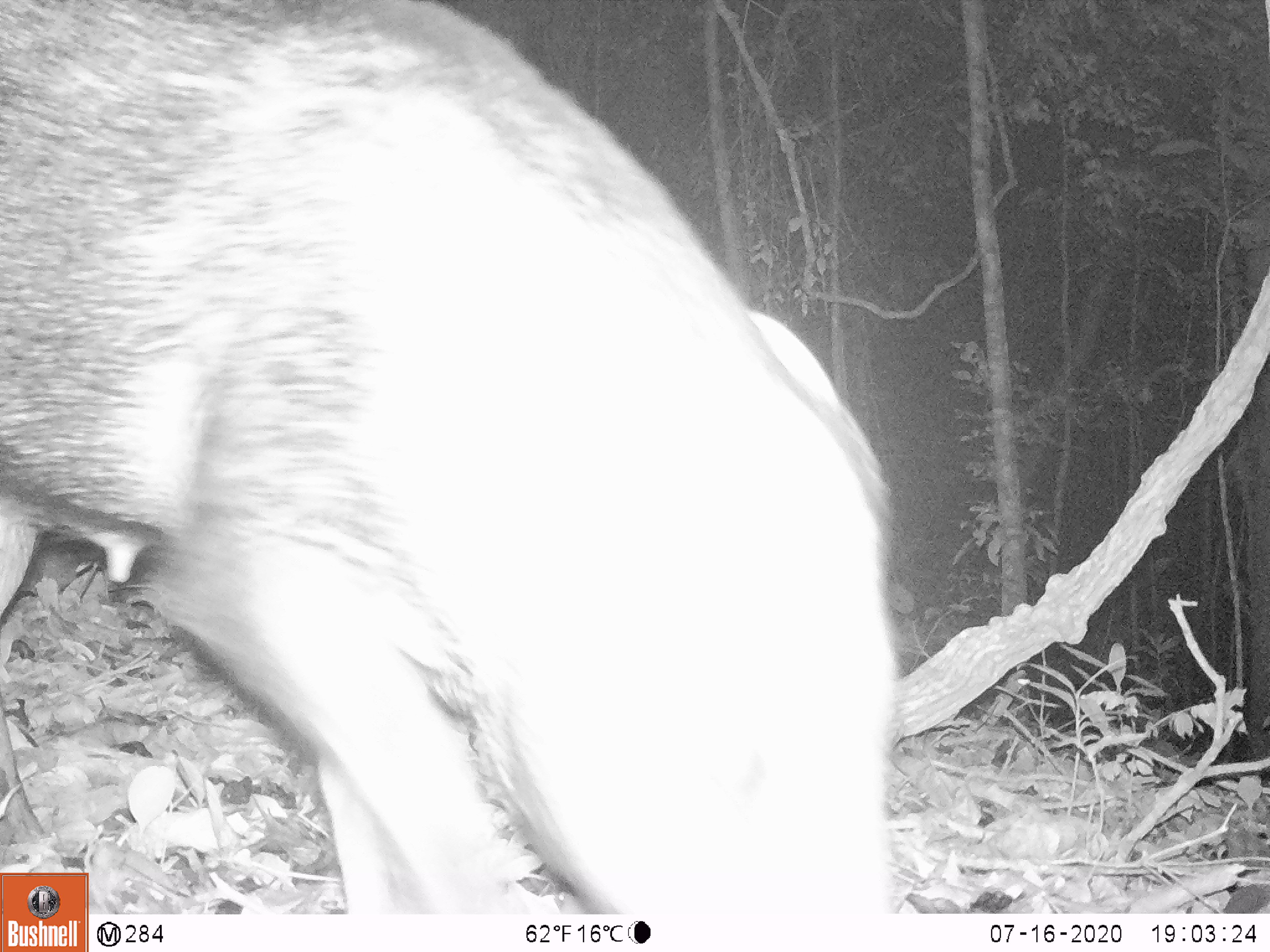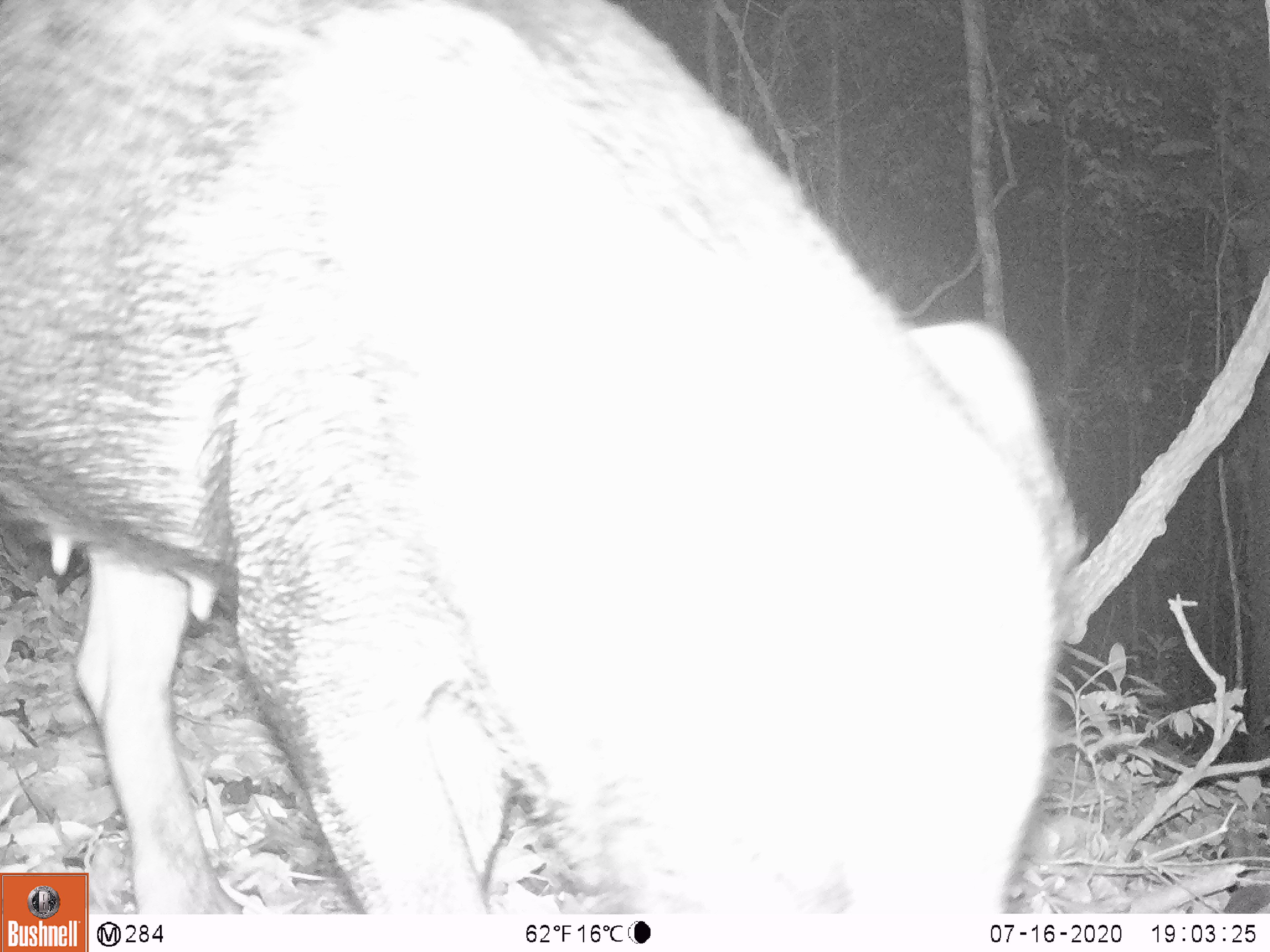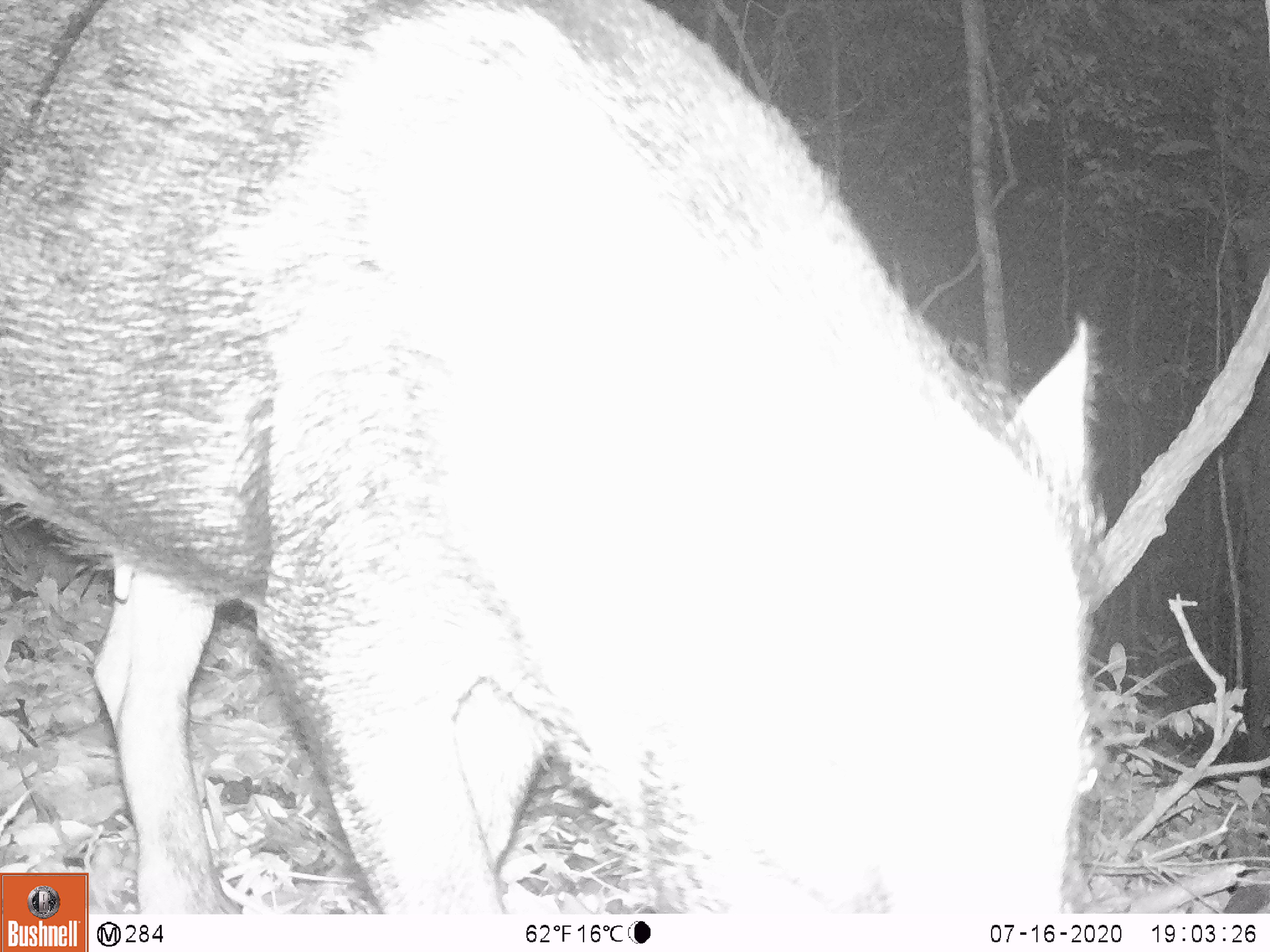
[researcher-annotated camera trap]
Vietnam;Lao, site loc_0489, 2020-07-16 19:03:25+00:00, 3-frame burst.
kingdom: Animalia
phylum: Chordata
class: Mammalia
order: Artiodactyla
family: Suidae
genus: Sus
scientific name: Sus scrofa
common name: eurasian wild pig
Eurasian wild pig (Sus scrofa). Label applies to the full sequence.